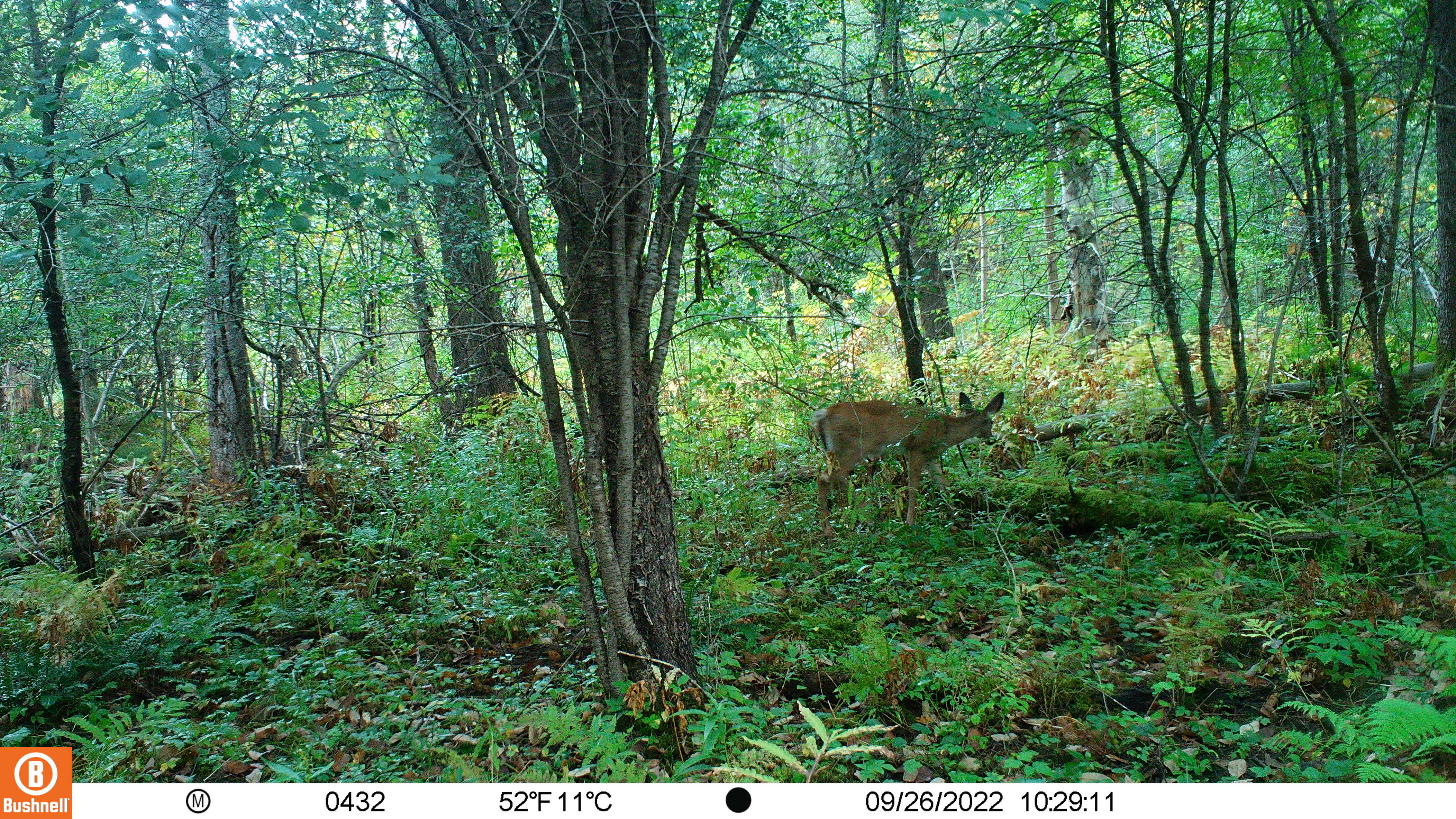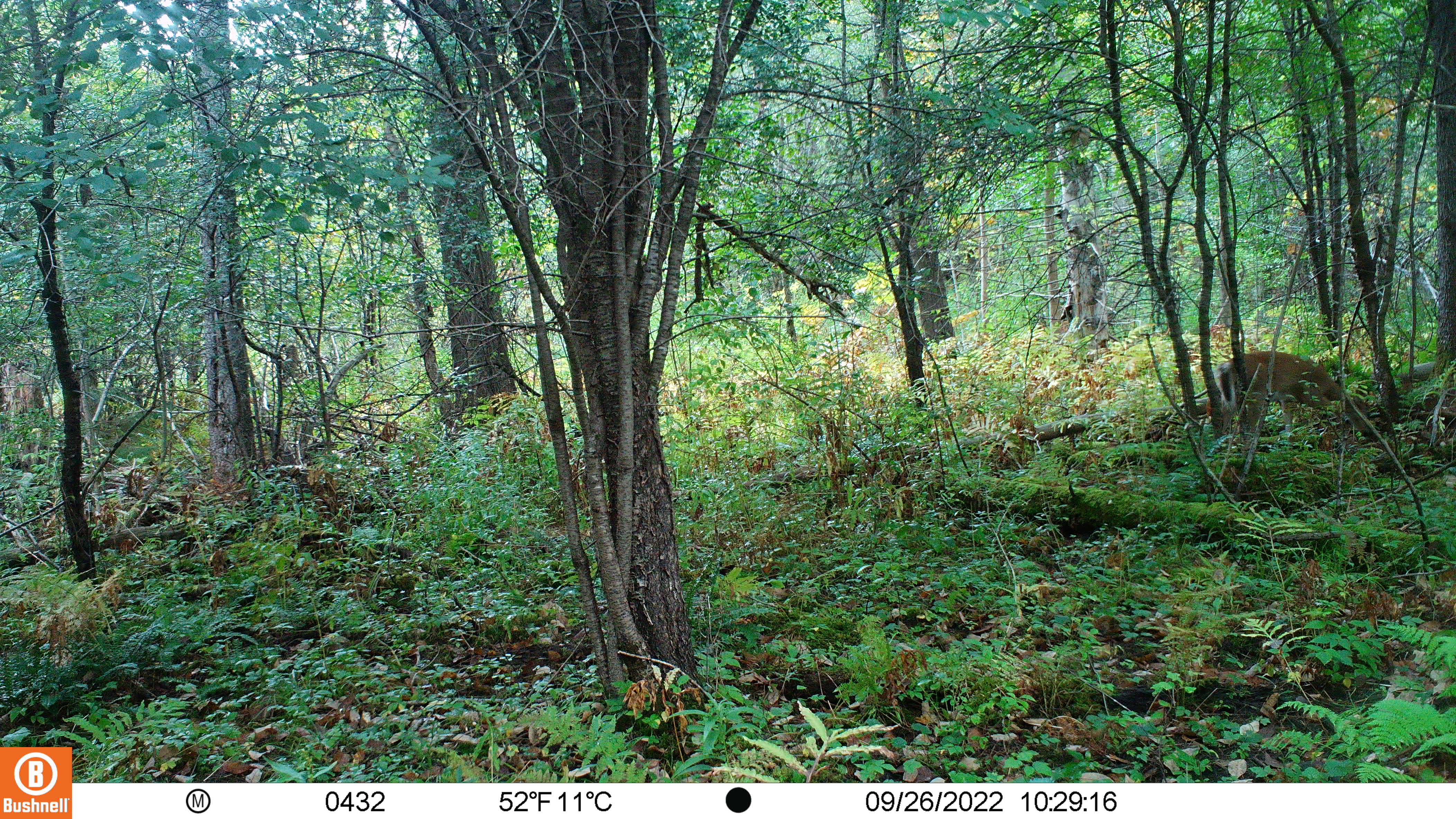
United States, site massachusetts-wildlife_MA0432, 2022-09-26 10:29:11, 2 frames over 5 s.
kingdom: Animalia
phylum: Chordata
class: Mammalia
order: Artiodactyla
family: Cervidae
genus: Odocoileus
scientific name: Odocoileus virginianus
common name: white-tailed deer